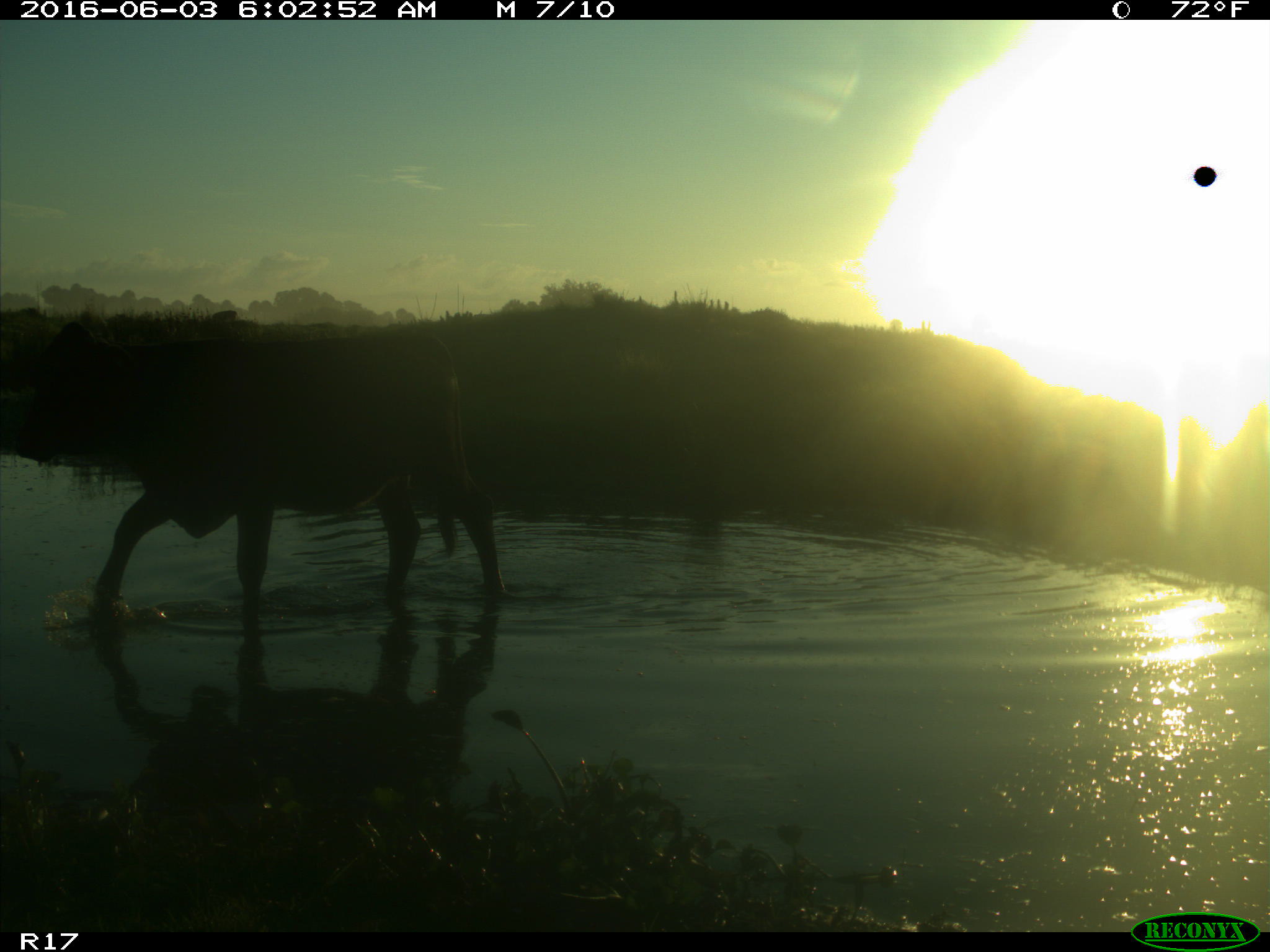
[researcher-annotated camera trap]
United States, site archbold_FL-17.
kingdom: Animalia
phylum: Chordata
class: Mammalia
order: Artiodactyla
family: Bovidae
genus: Bos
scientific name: Bos taurus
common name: domestic cow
Bos taurus (domestic cow).